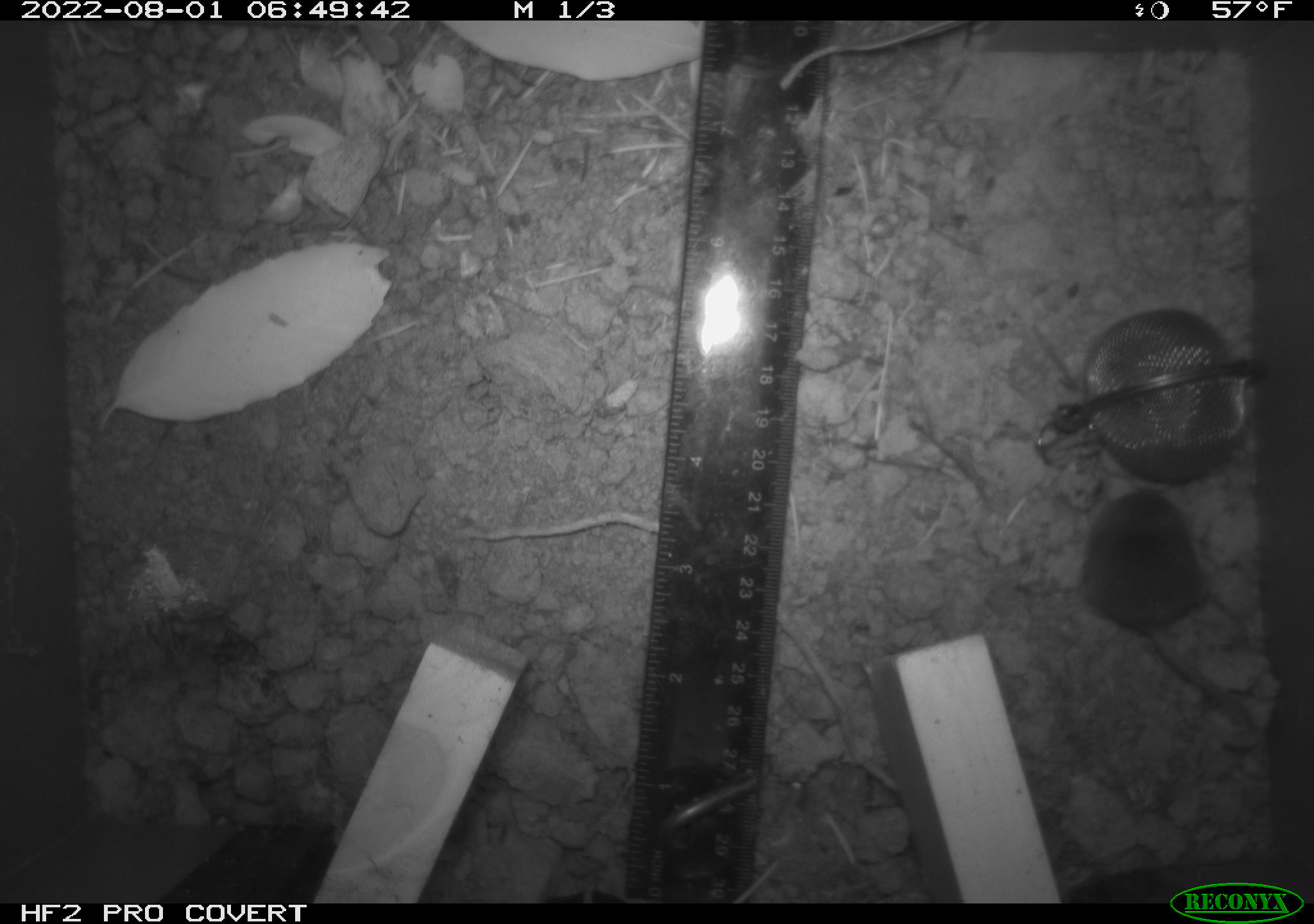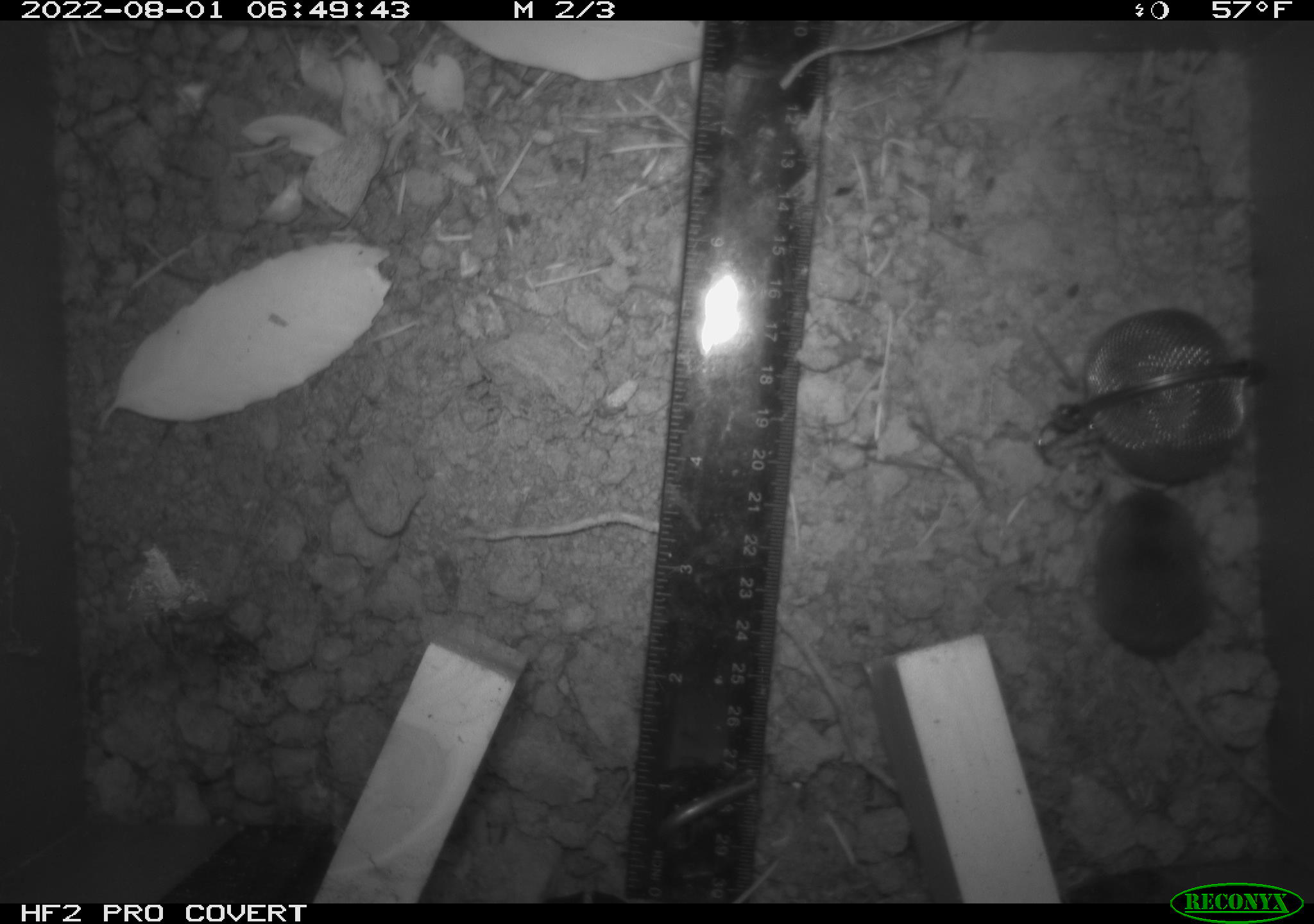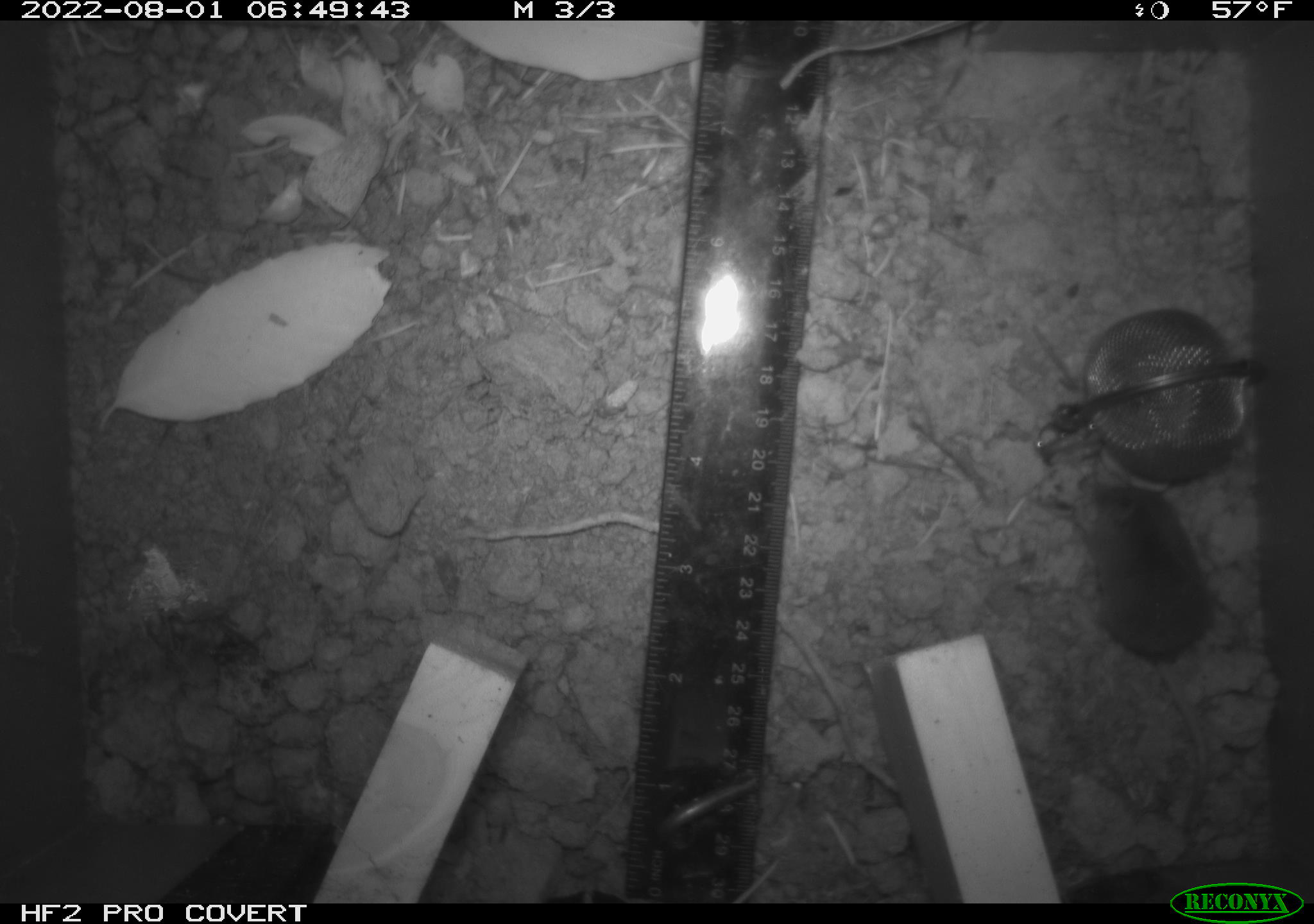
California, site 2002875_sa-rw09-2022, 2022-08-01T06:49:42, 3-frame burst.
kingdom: Animalia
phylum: Chordata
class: Mammalia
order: Eulipotyphla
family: Soricidae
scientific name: Soricidae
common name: shrews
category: soricidae family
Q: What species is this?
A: Soricidae family (shrews) (Soricidae).